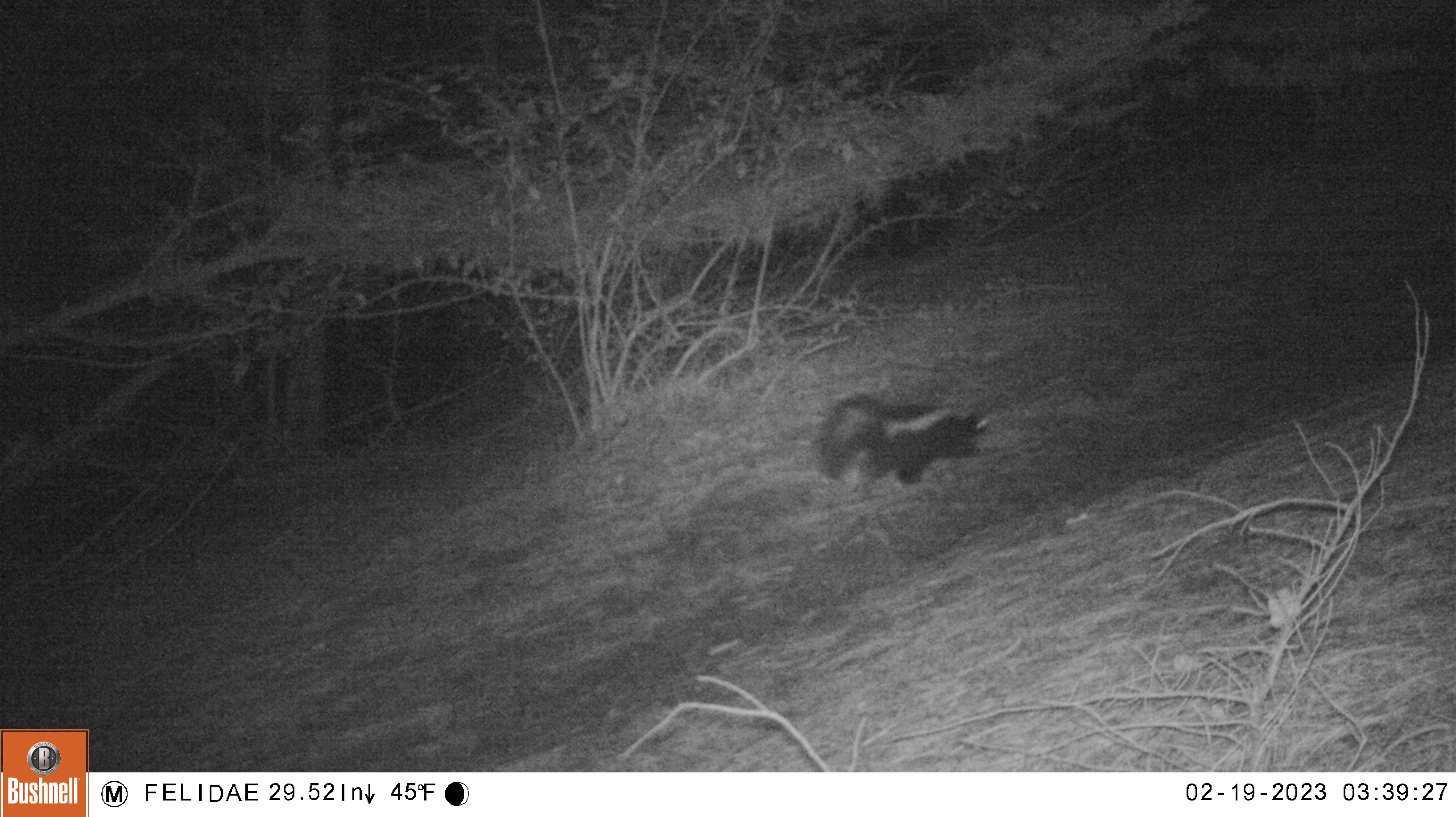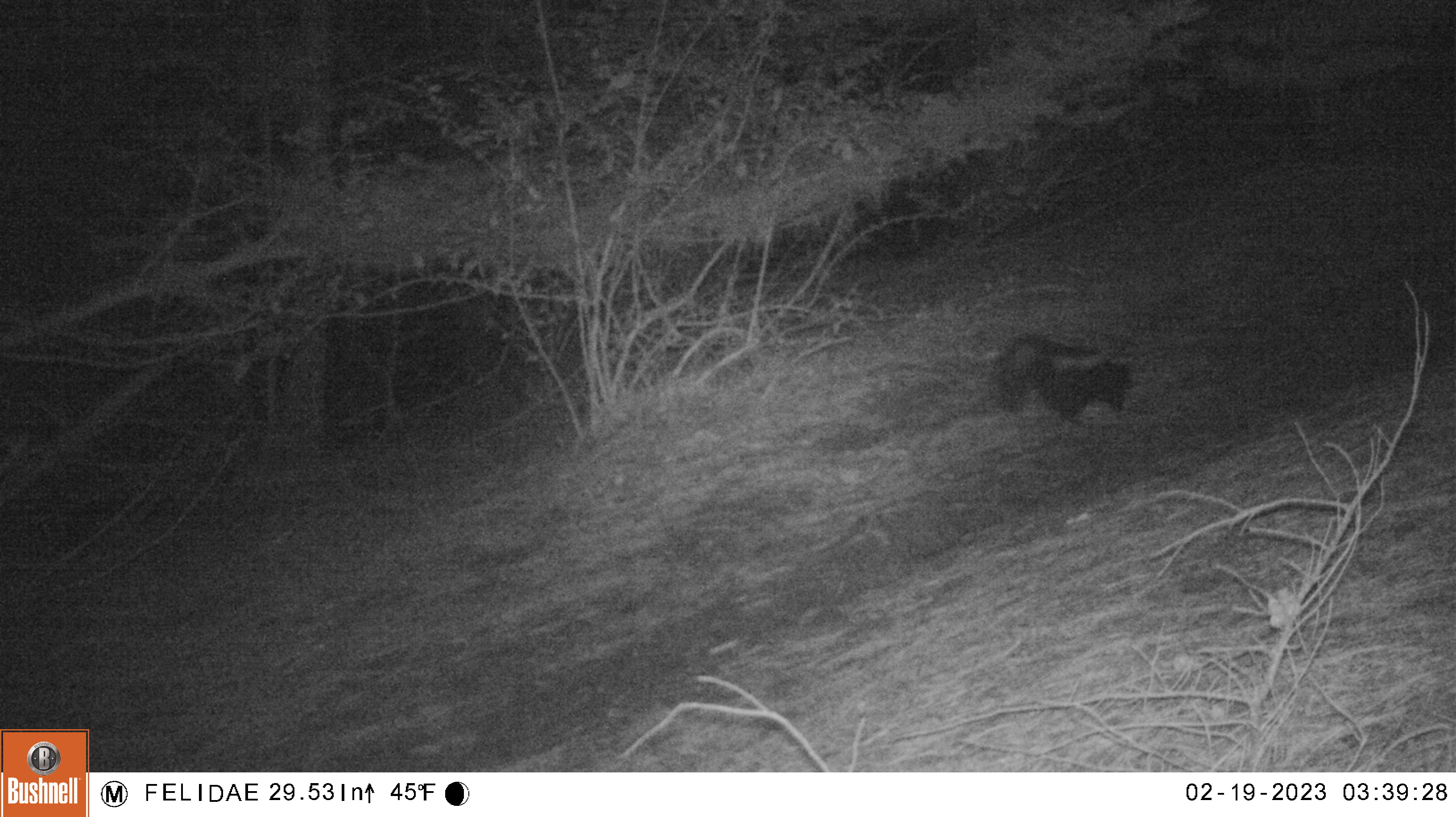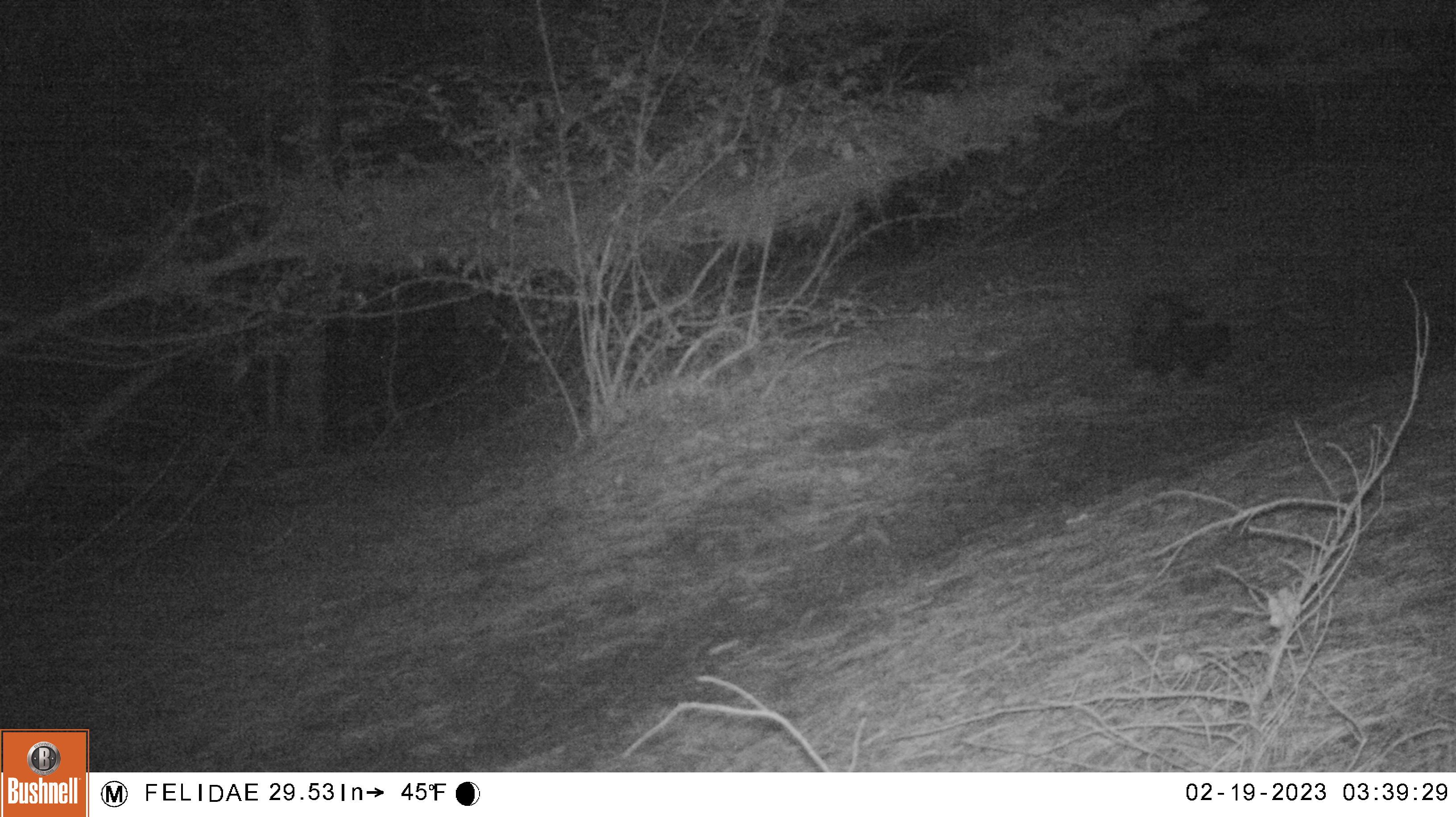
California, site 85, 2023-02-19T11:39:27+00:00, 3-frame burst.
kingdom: Animalia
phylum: Chordata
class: Mammalia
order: Carnivora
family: Mephitidae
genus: Mephitis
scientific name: Mephitis mephitis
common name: striped skunk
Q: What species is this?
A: Striped skunk (Mephitis mephitis).